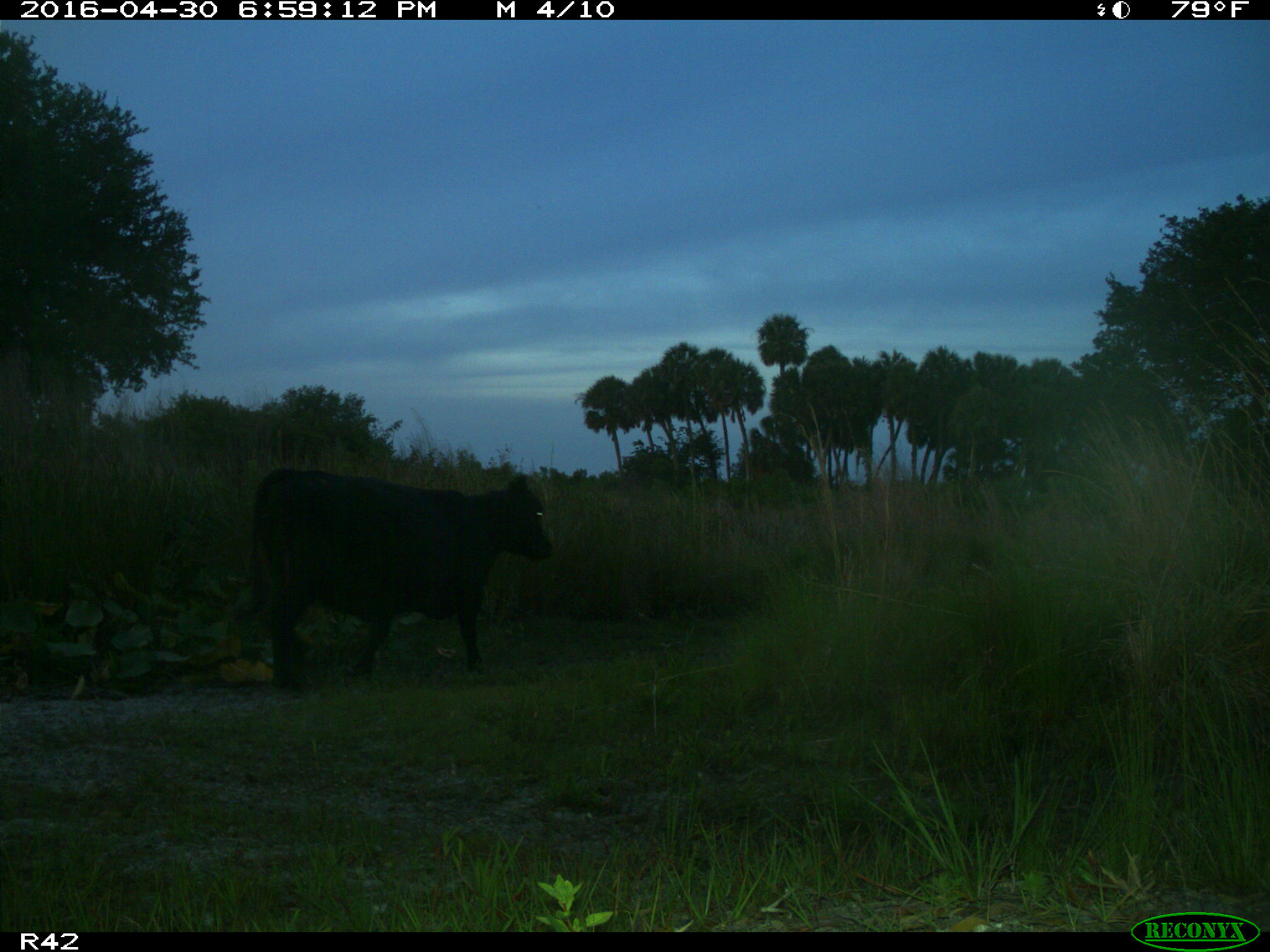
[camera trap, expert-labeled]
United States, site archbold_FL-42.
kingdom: Animalia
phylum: Chordata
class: Mammalia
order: Artiodactyla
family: Bovidae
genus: Bos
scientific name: Bos taurus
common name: domestic cow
Bos taurus (domestic cow).